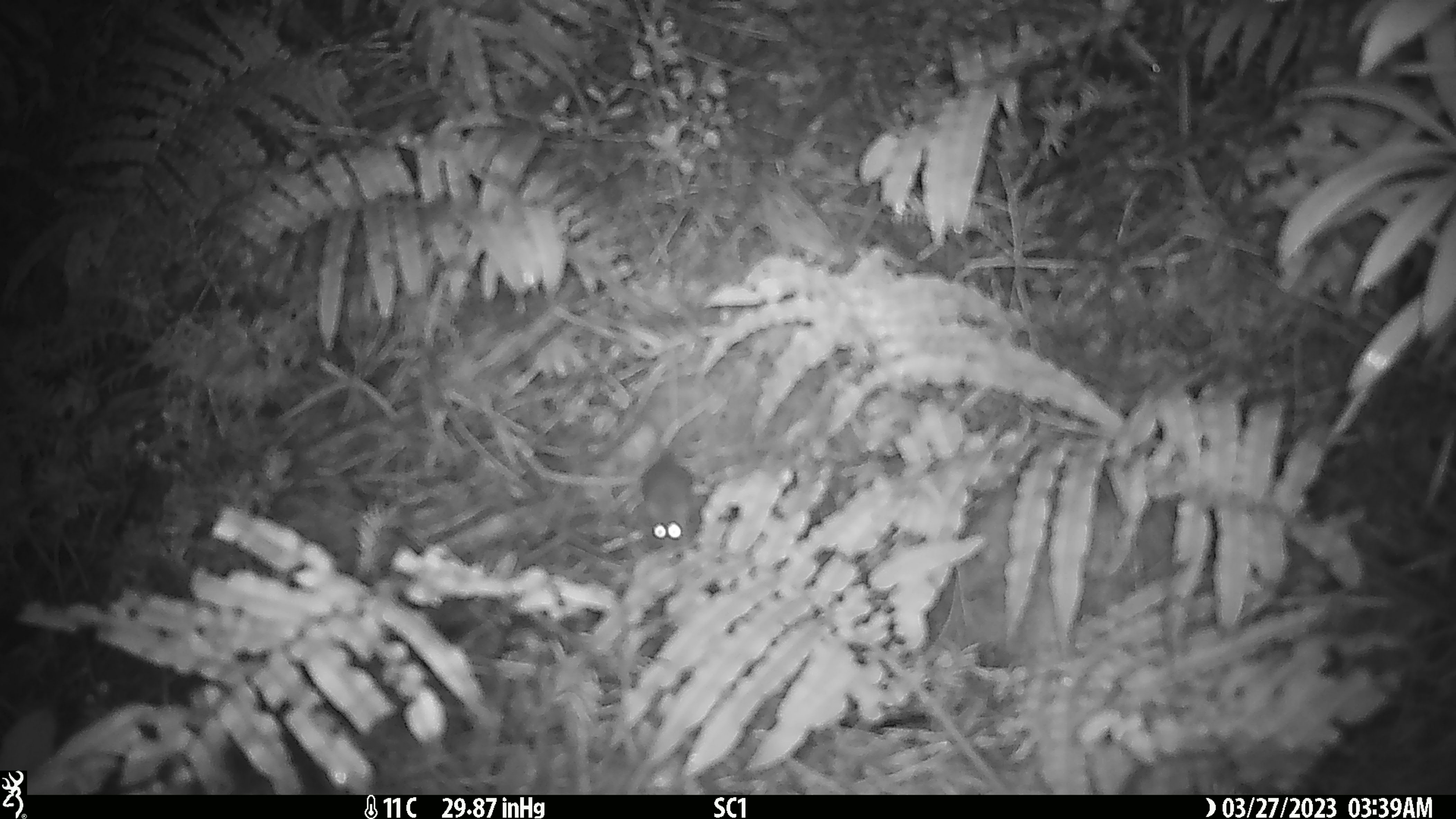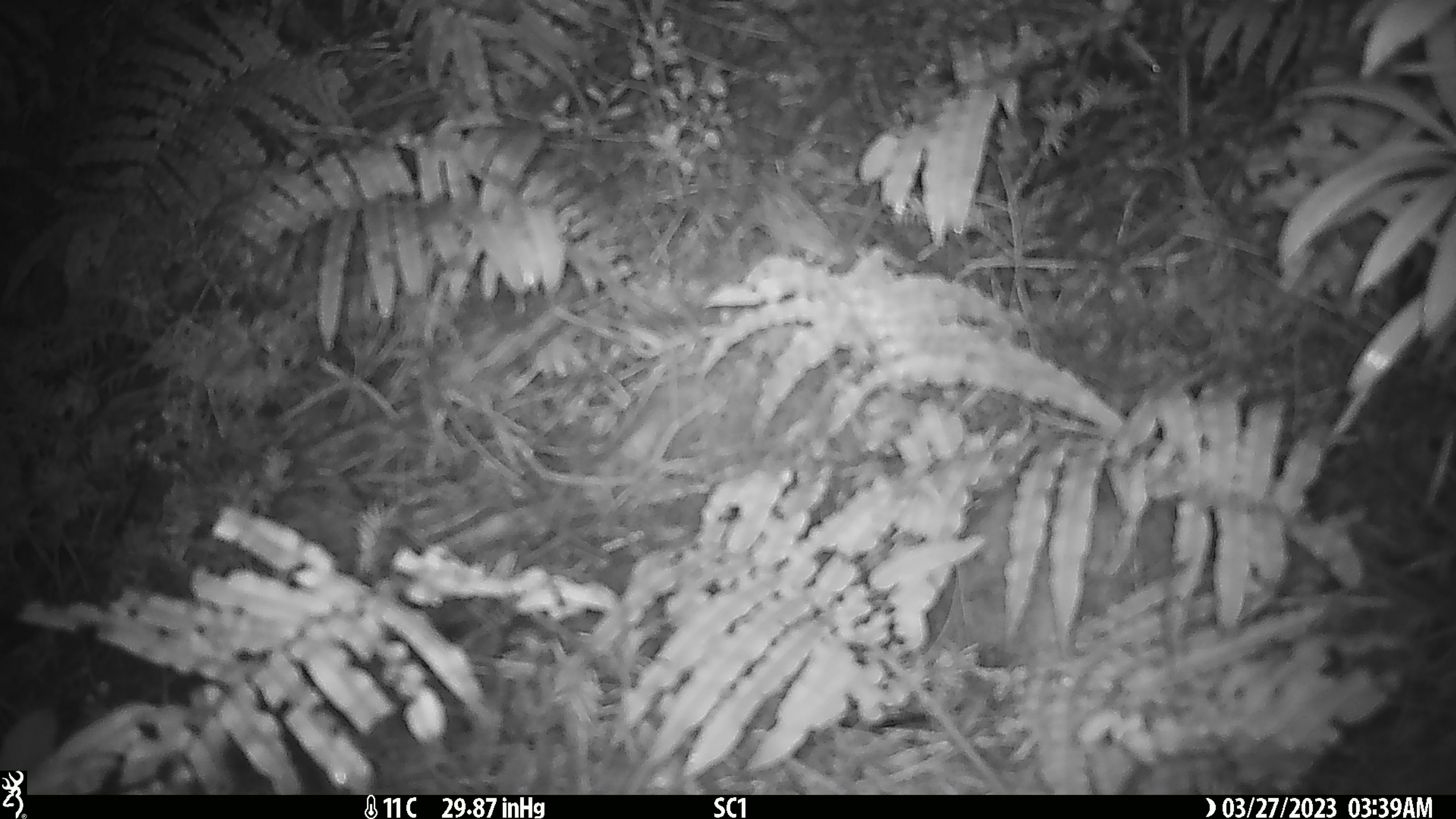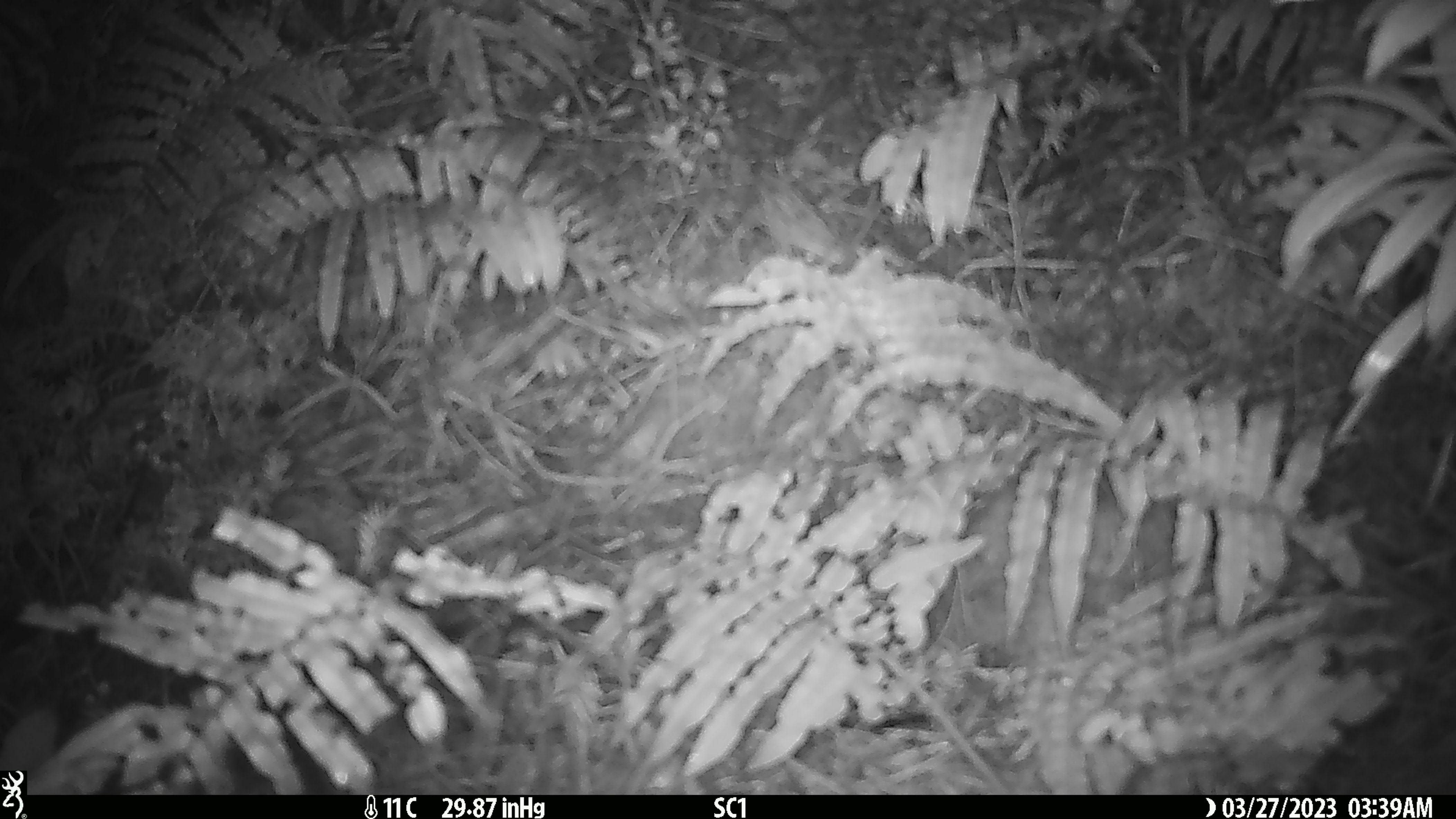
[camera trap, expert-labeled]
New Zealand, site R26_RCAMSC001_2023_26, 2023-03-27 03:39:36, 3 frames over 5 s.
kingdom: Animalia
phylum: Chordata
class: Mammalia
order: Rodentia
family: Muridae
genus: Mus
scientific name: Mus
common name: mouse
Mouse (Mus).